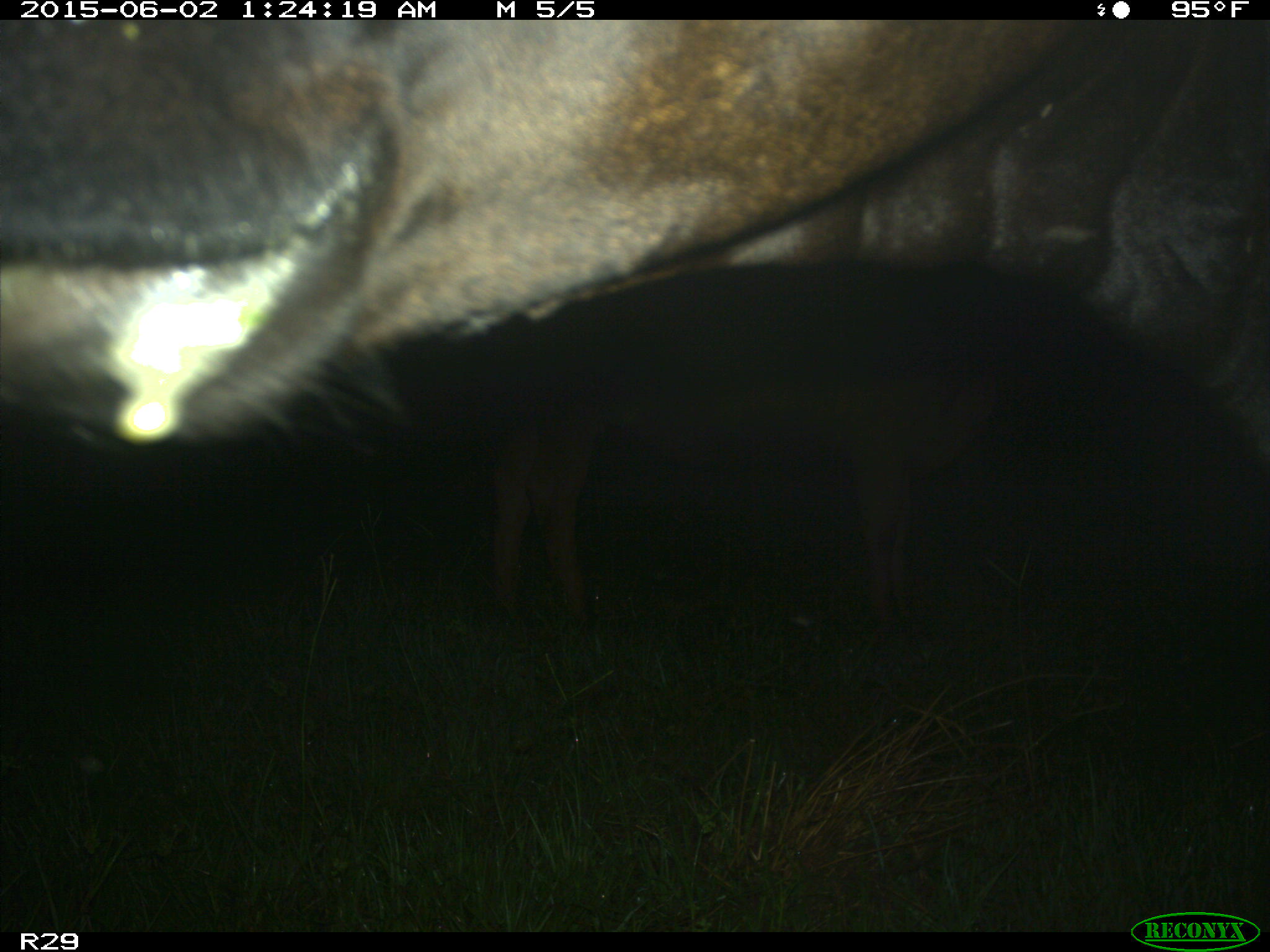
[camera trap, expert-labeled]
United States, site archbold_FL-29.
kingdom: Animalia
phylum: Chordata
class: Mammalia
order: Artiodactyla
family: Bovidae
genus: Bos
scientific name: Bos taurus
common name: domestic cow